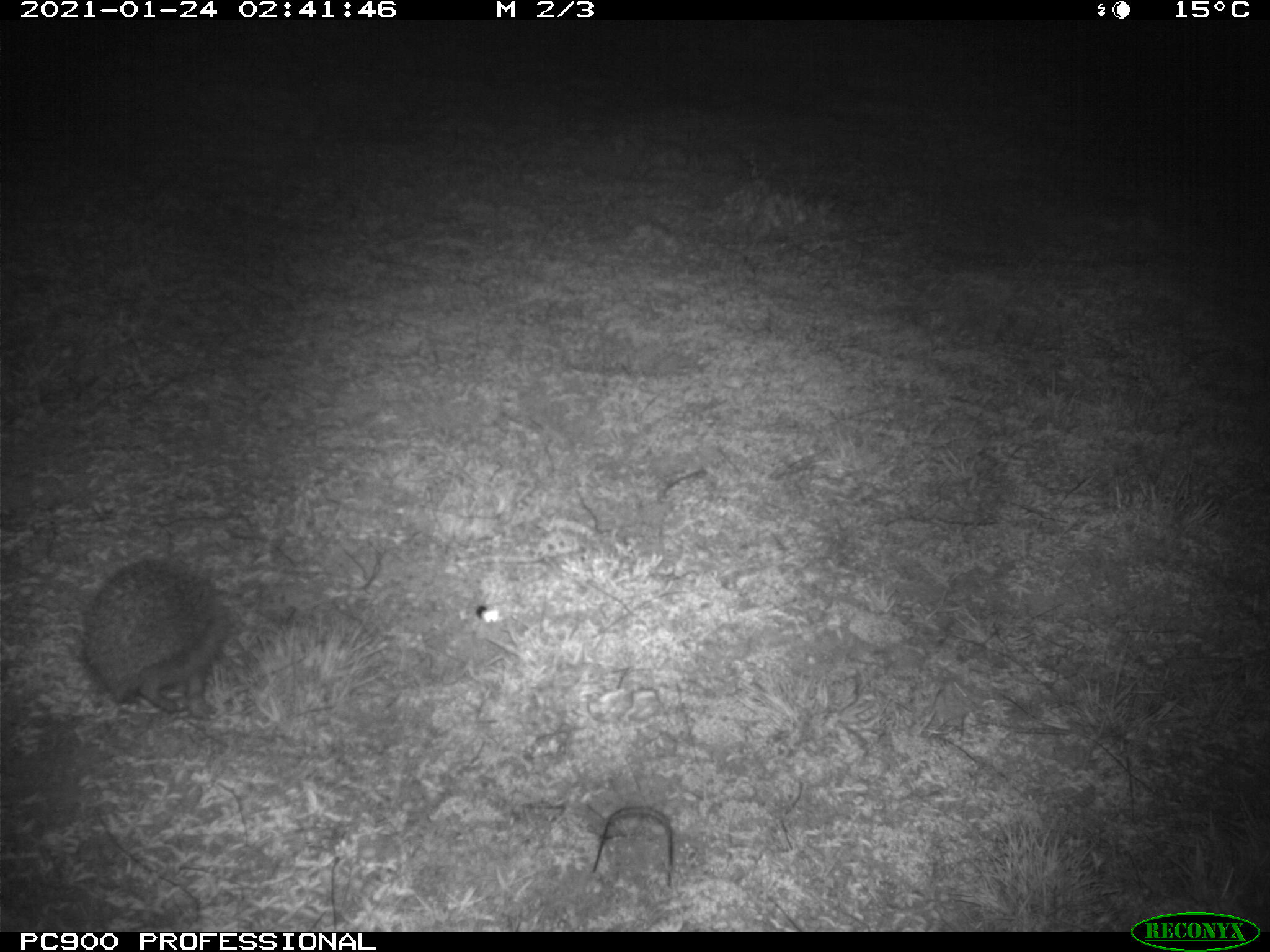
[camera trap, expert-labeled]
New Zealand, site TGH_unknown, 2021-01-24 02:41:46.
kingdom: Animalia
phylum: Chordata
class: Mammalia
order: Eulipotyphla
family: Erinaceidae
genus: Erinaceus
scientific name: Erinaceus europaeus europaeus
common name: european hedgehog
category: hedgehog